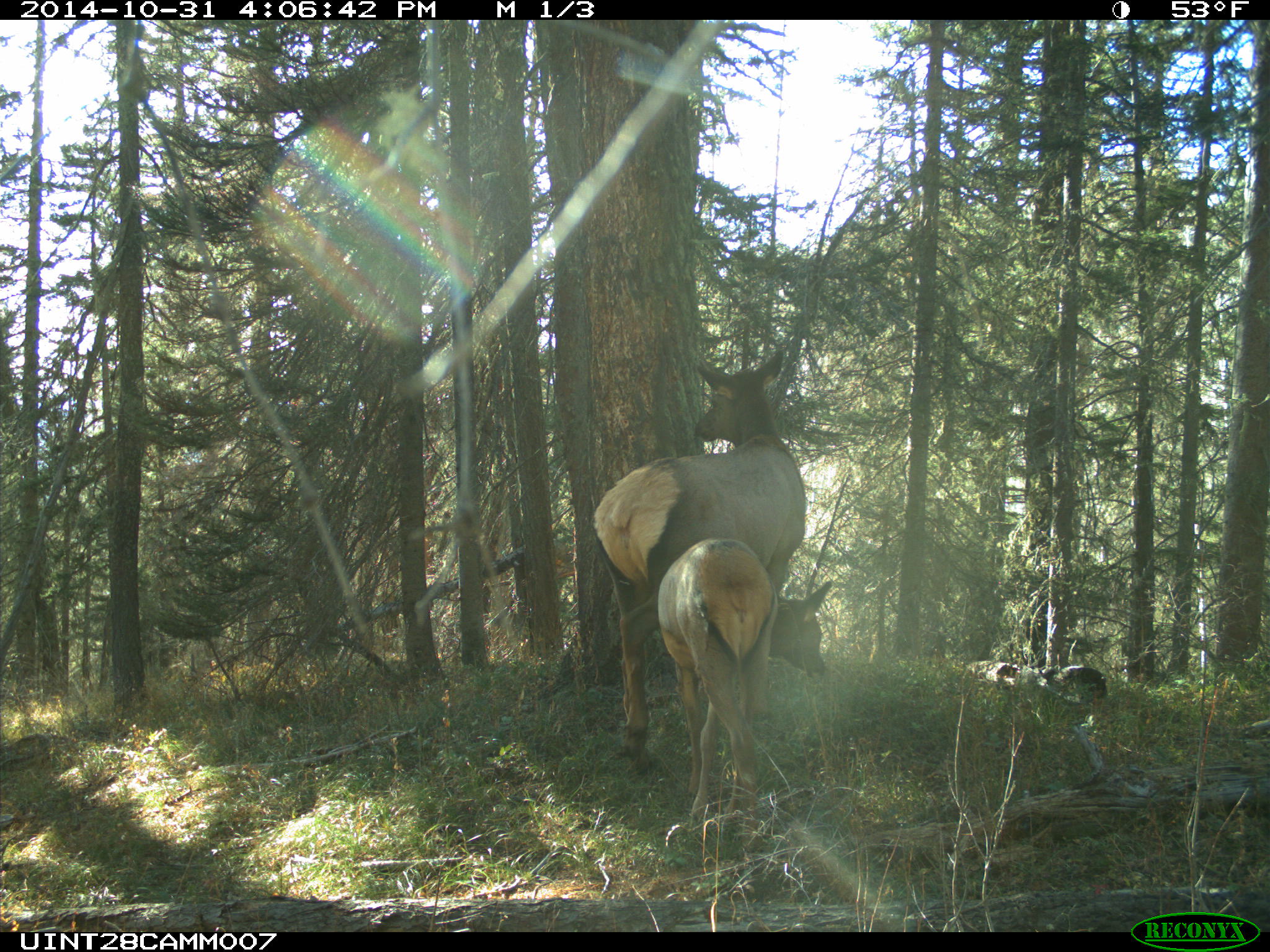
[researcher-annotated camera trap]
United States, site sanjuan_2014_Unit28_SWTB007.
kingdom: Animalia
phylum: Chordata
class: Mammalia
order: Artiodactyla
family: Cervidae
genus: Cervus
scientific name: Cervus elaphus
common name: red deer